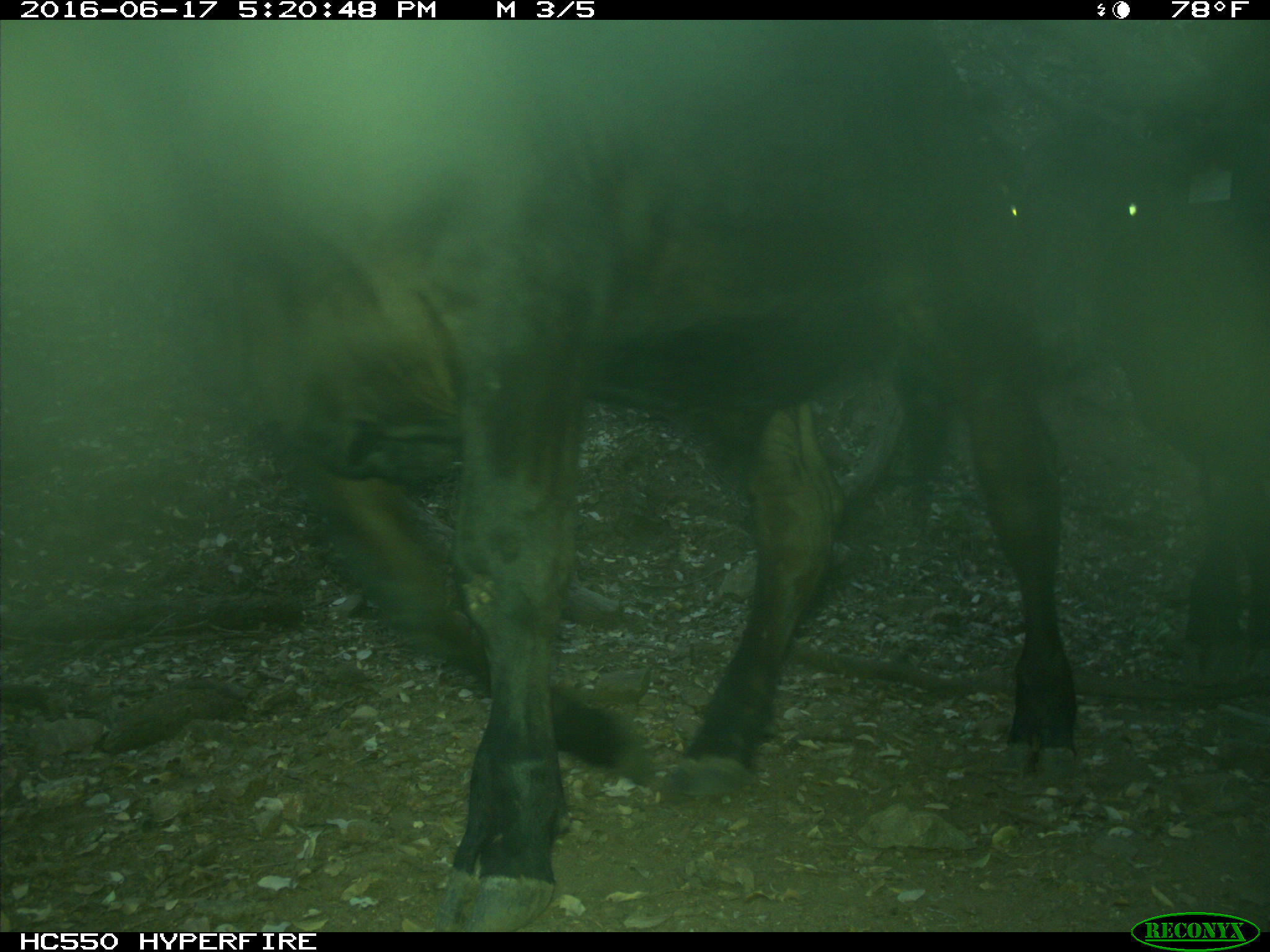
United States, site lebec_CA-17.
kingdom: Animalia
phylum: Chordata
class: Mammalia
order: Artiodactyla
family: Bovidae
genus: Bos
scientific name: Bos taurus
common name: domestic cow